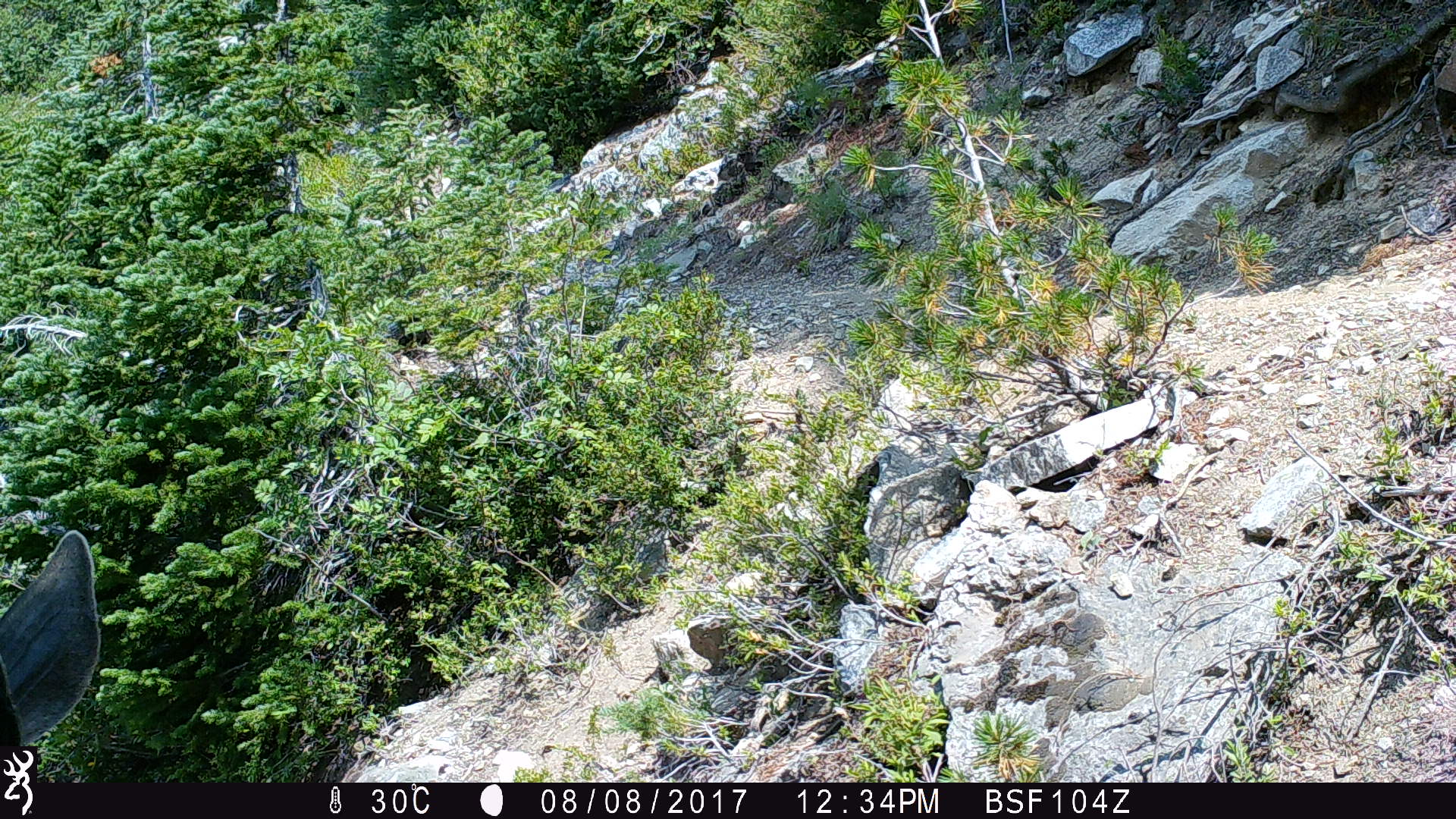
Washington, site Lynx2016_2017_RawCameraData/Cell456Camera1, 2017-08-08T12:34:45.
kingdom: Animalia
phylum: Chordata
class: Mammalia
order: Artiodactyla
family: Cervidae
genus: Odocoileus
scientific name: Odocoileus hemionus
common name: mule deer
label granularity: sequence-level